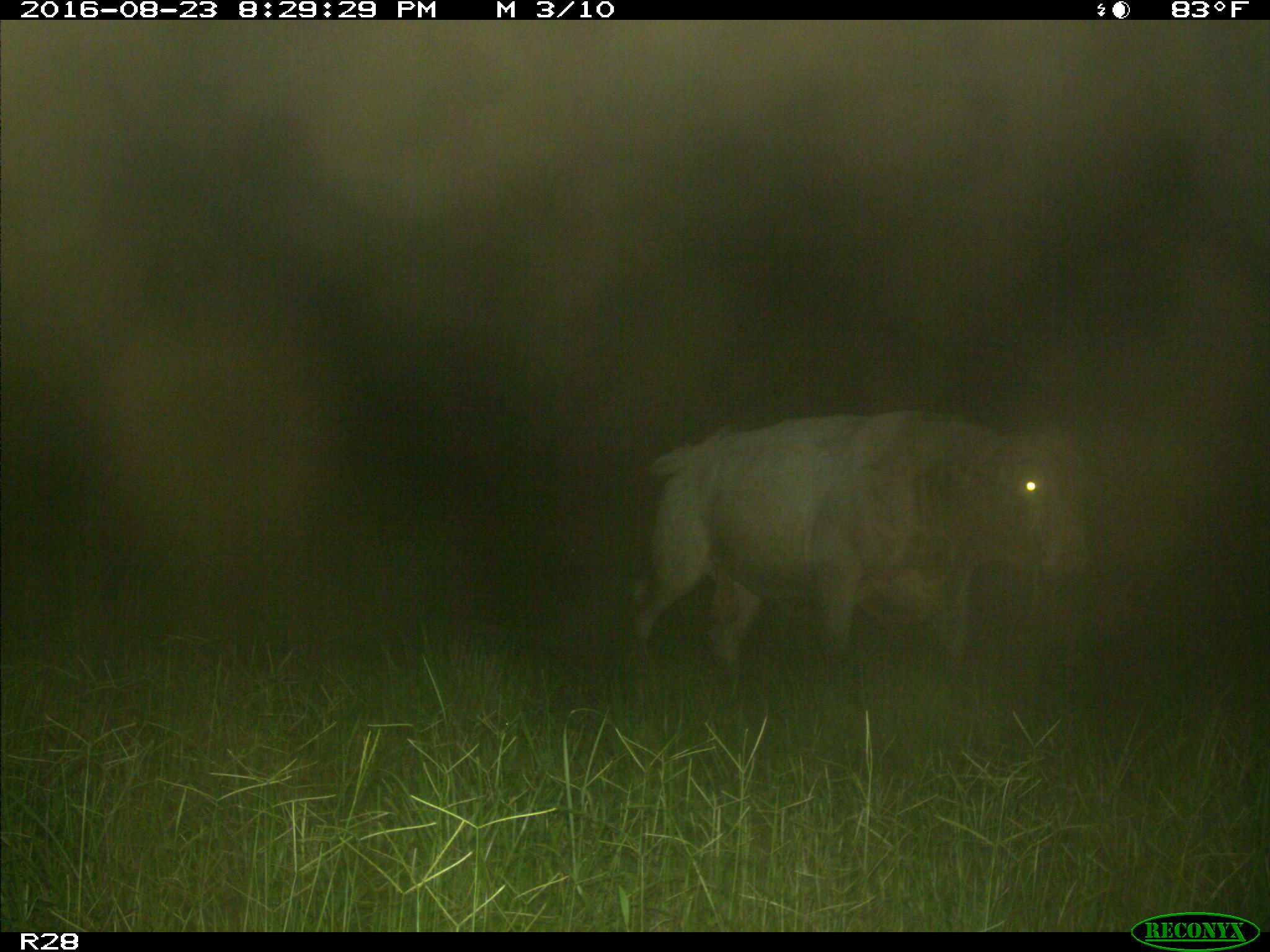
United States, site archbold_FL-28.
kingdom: Animalia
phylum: Chordata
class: Mammalia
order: Artiodactyla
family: Bovidae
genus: Bos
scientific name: Bos taurus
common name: domestic cow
Bos taurus (domestic cow).